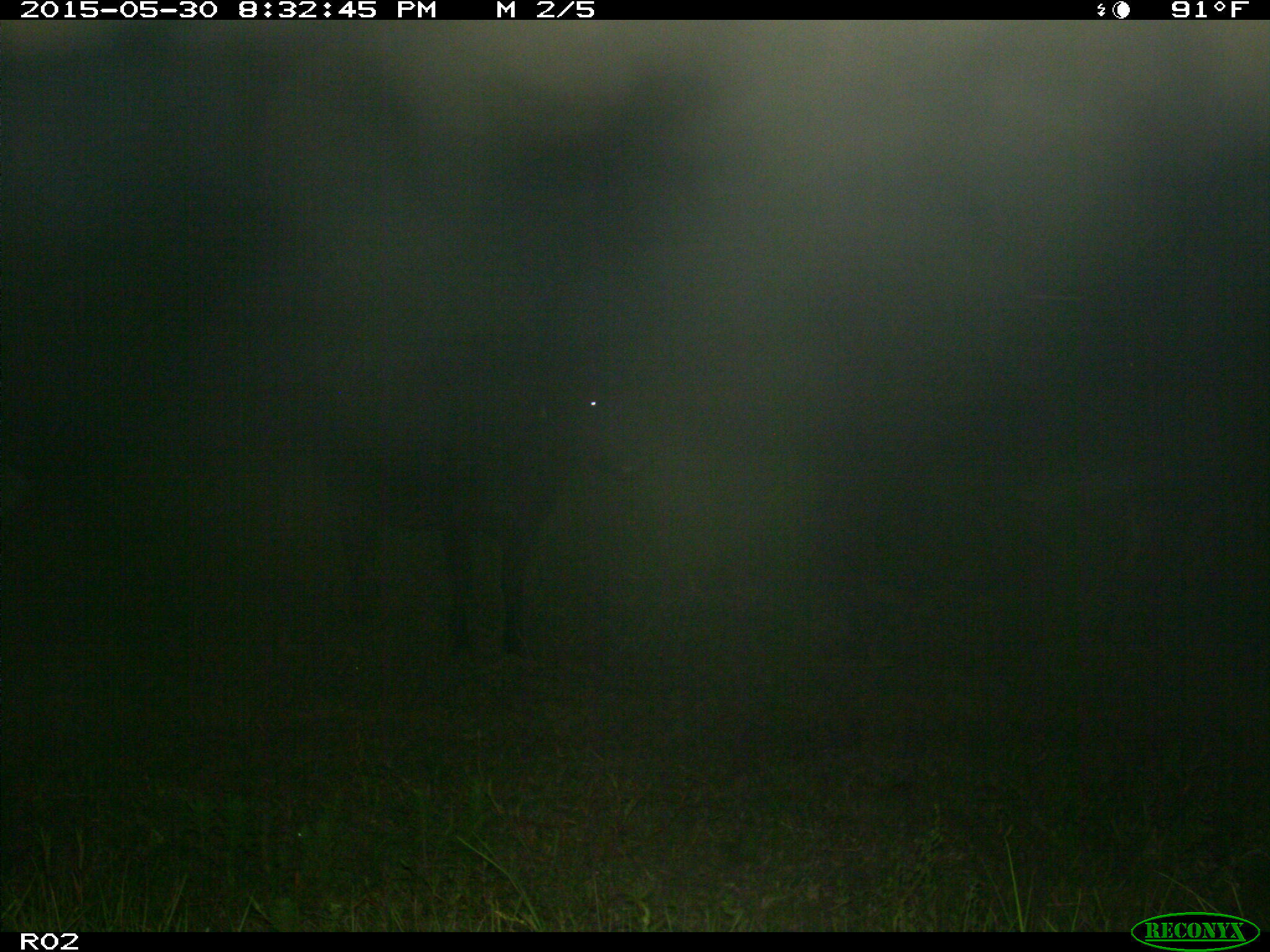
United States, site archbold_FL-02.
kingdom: Animalia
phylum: Chordata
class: Mammalia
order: Artiodactyla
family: Bovidae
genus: Bos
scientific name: Bos taurus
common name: domestic cow